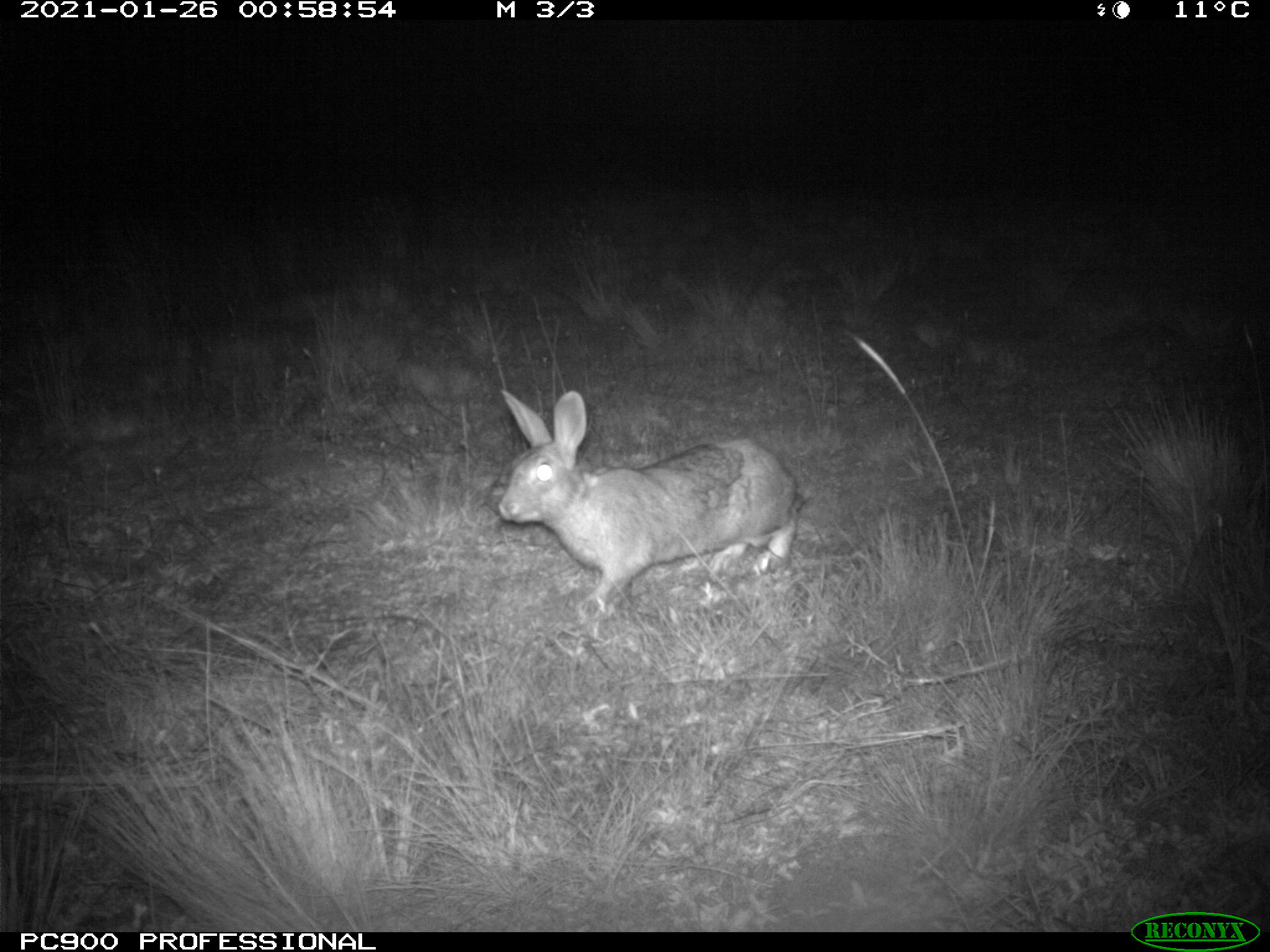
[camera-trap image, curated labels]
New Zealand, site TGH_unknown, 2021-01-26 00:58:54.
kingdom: Animalia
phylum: Chordata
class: Mammalia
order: Lagomorpha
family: Leporidae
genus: Oryctolagus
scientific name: Oryctolagus cuniculus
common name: european rabbit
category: rabbit